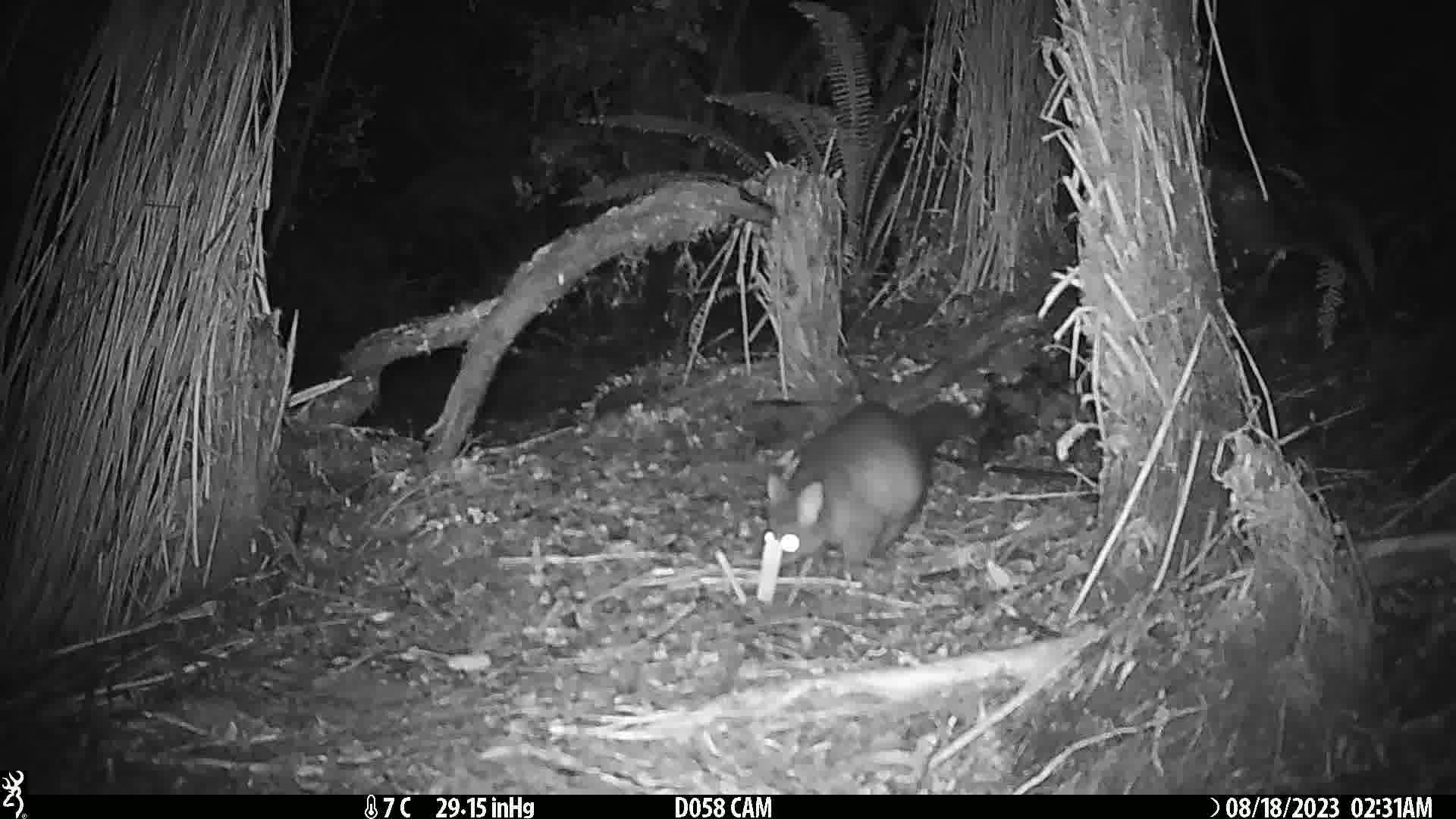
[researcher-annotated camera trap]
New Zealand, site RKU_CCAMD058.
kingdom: Animalia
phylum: Chordata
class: Mammalia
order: Diprotodontia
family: Phalangeridae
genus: Trichosurus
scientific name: Trichosurus vulpecula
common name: common brushtail possum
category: possum